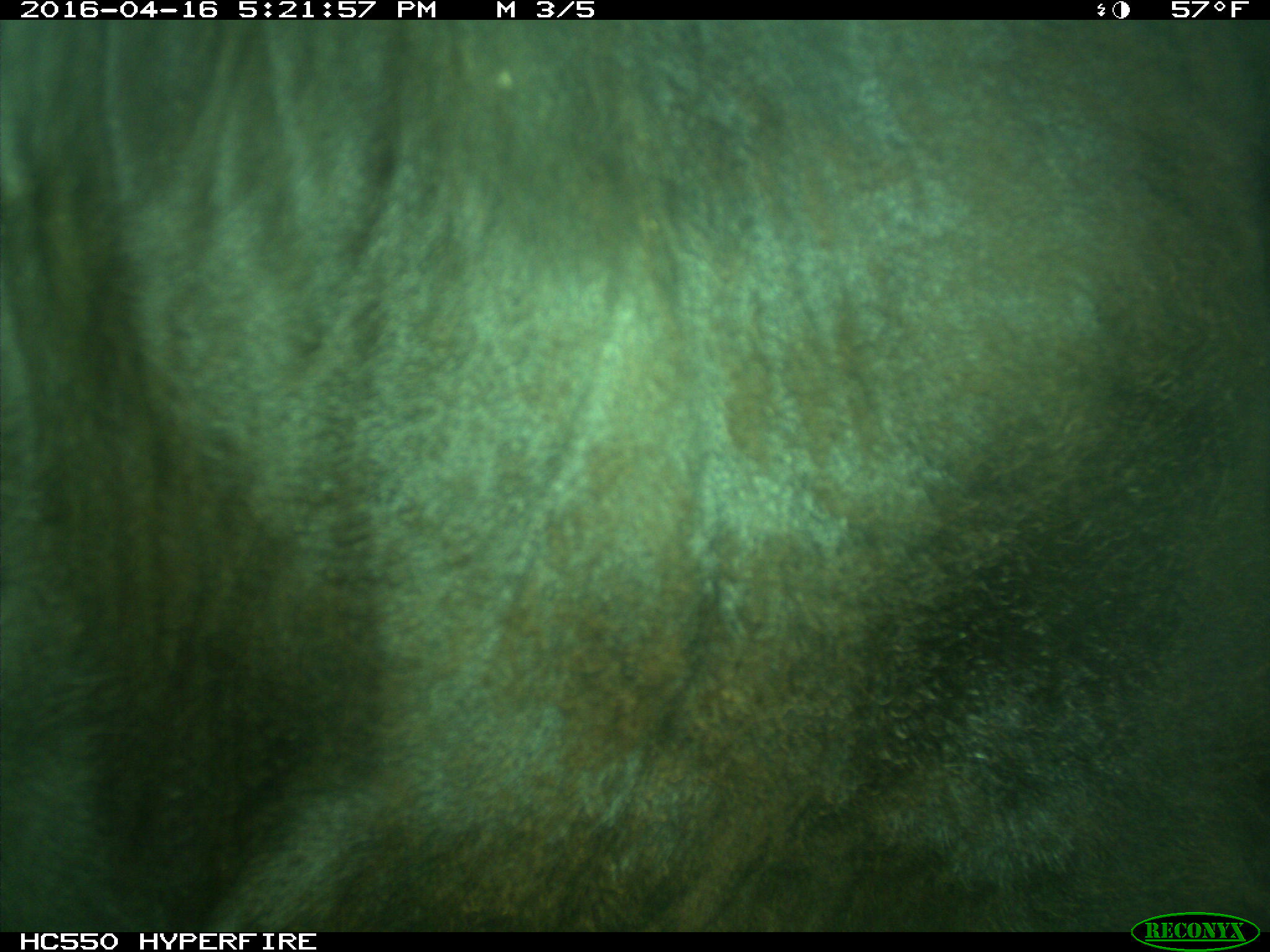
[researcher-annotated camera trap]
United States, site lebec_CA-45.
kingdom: Animalia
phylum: Chordata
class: Mammalia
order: Artiodactyla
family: Bovidae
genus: Bos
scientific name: Bos taurus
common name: domestic cow